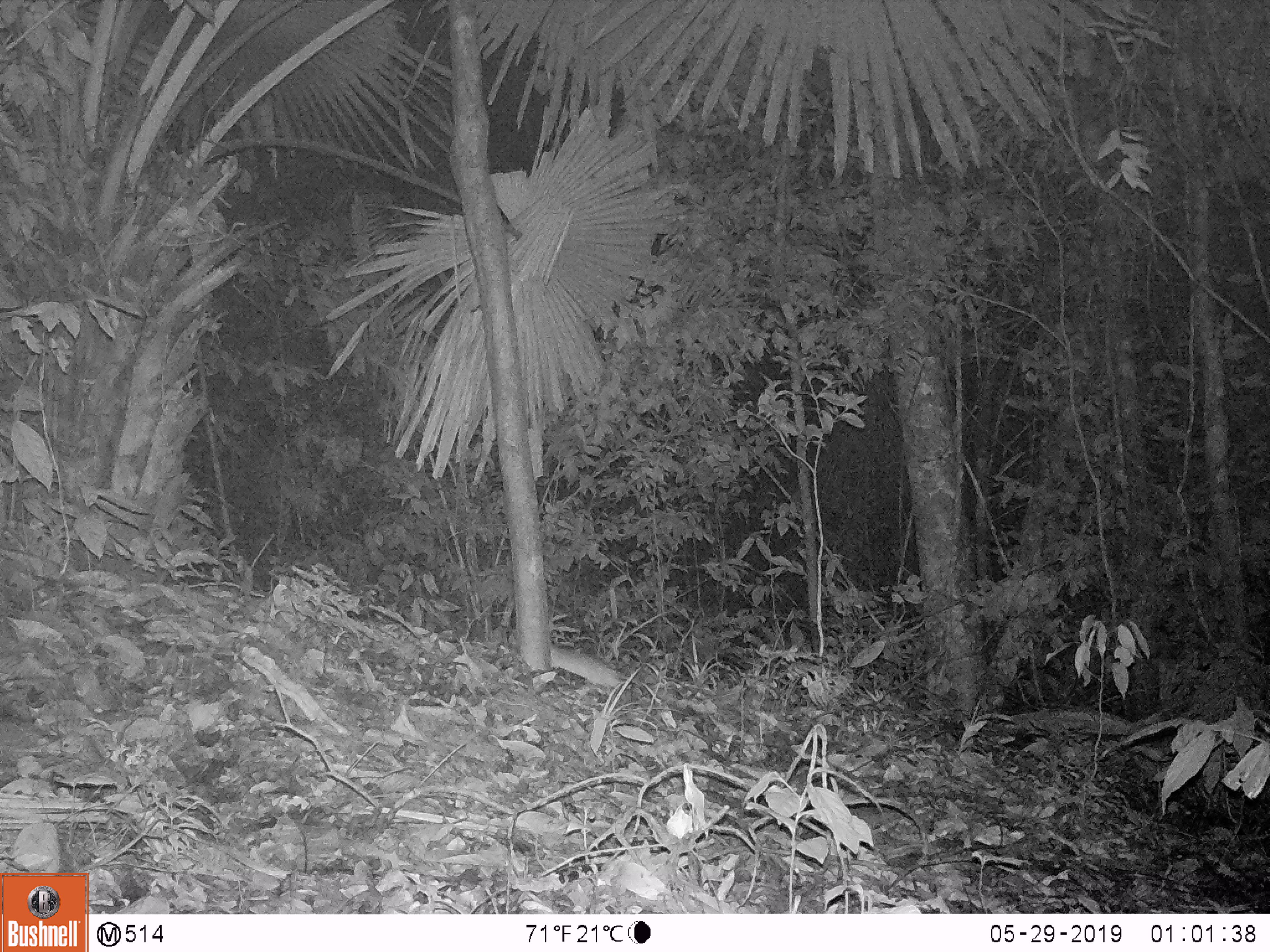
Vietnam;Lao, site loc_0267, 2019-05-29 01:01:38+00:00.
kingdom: Animalia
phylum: Chordata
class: Mammalia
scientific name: Mammalia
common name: mammal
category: unidentified small mammal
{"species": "unidentified small mammal (mammal) (Mammalia)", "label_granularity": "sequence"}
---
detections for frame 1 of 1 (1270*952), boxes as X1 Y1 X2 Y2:
unidentified small mammal: 547 641 623 688